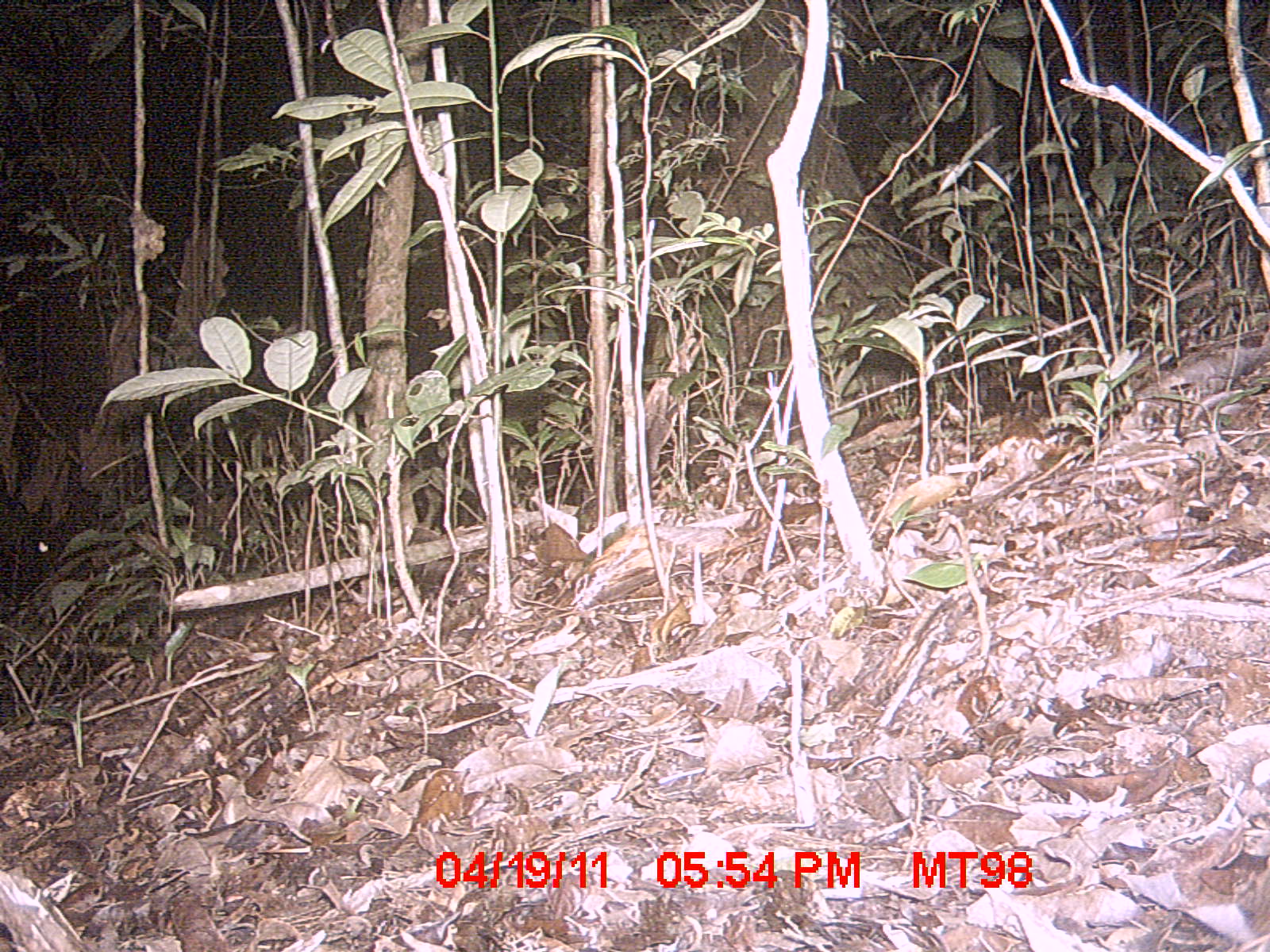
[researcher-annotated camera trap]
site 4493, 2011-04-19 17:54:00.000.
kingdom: Animalia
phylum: Chordata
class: Mammalia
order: Carnivora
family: Eupleridae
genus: Fossa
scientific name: Fossa fossana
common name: fanaloka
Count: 1.